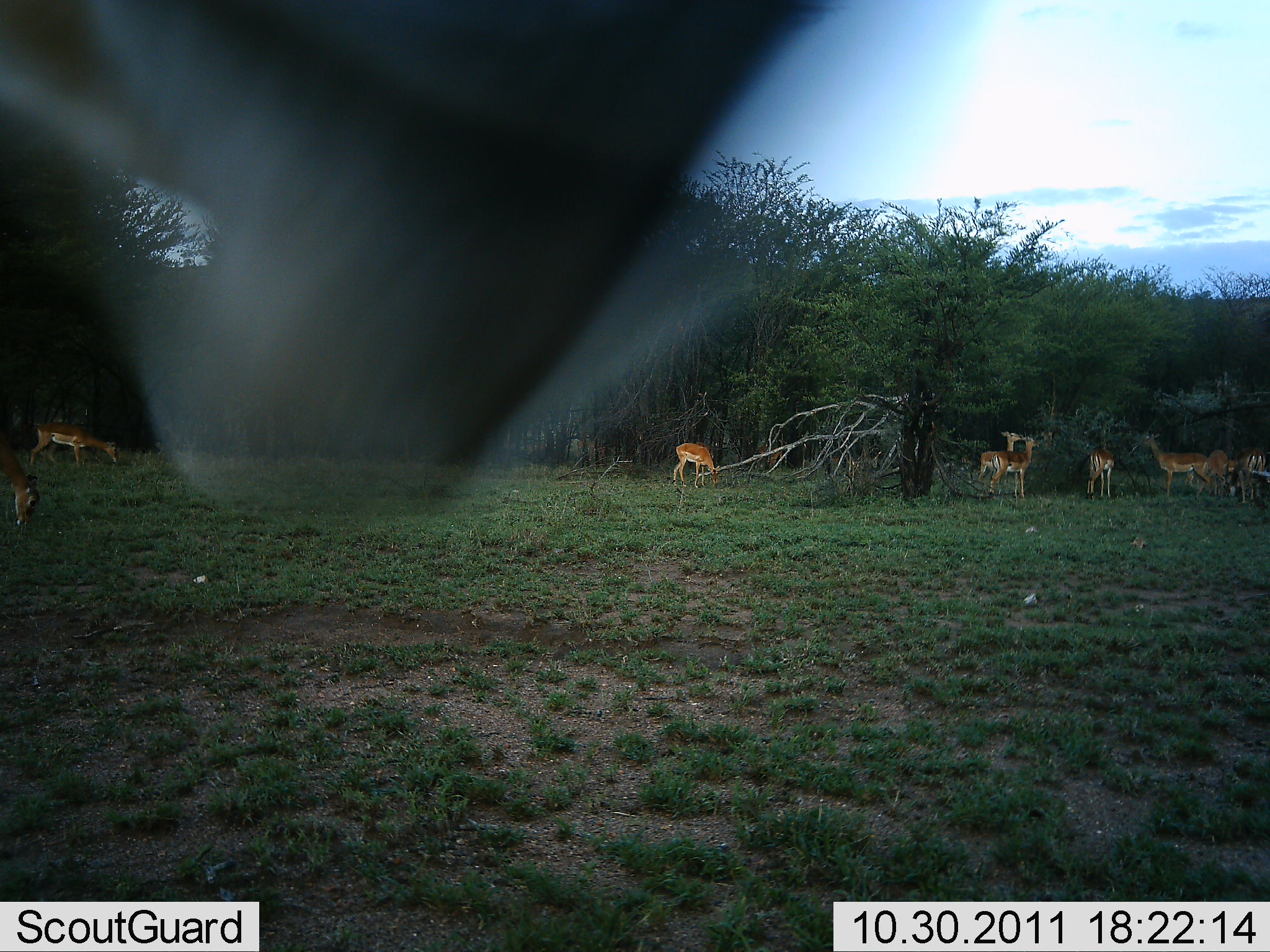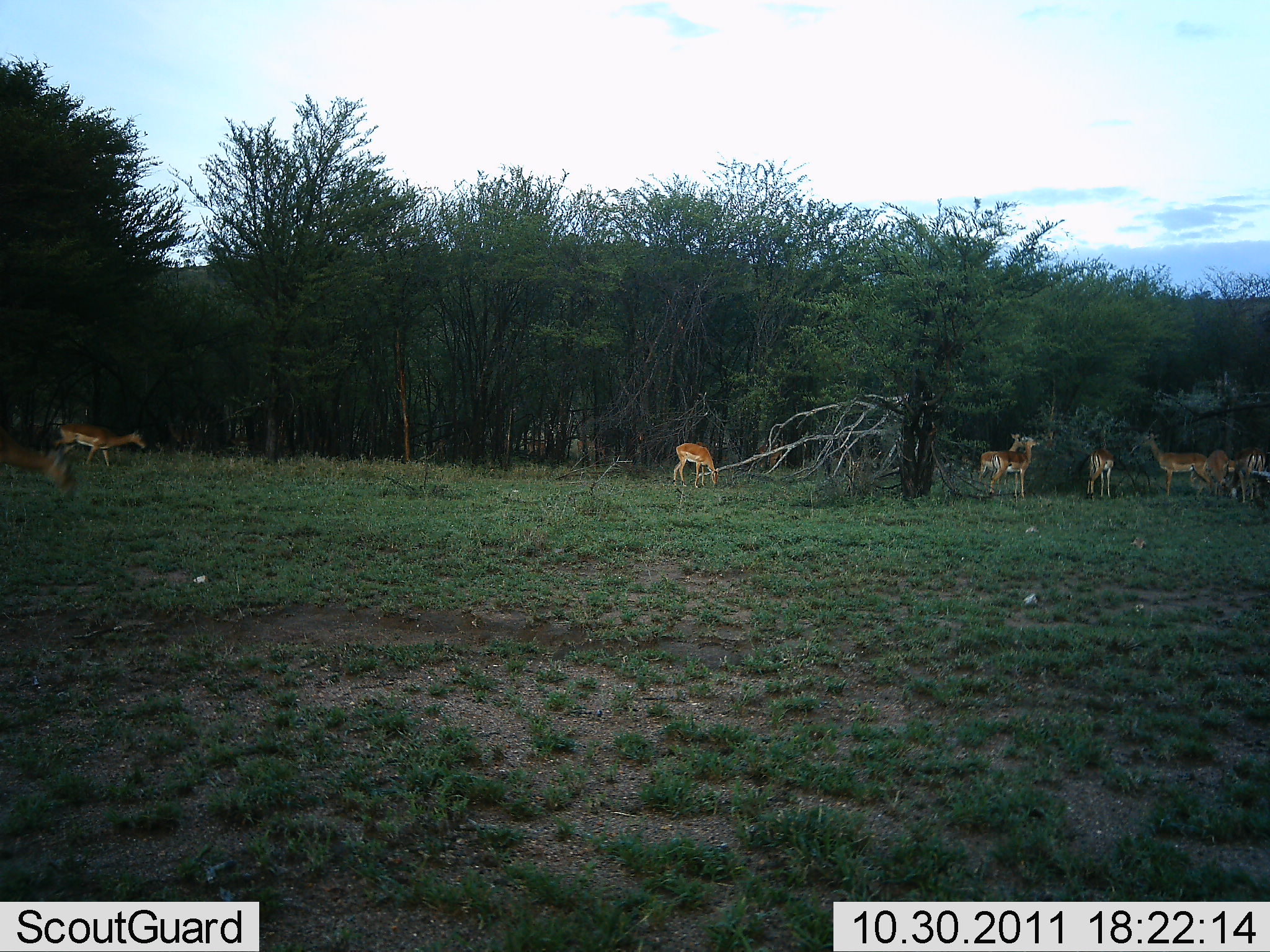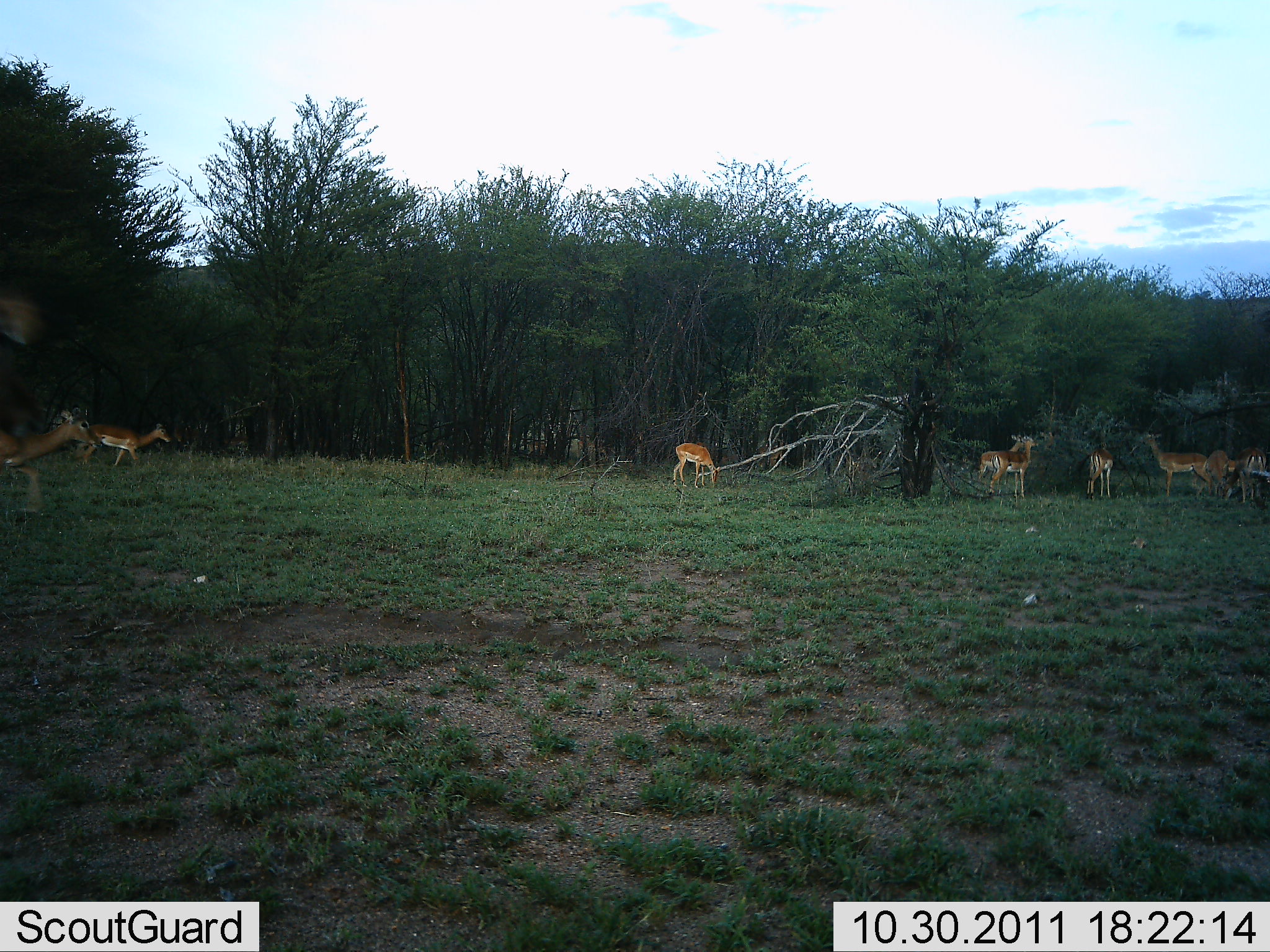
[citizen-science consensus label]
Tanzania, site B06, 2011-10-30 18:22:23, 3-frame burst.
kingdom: Animalia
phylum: Chordata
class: Mammalia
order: Artiodactyla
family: Bovidae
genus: Nanger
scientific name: Nanger granti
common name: grant's gazelle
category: gazellegrants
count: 9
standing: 90%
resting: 0%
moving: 30%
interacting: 10%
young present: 0%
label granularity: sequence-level